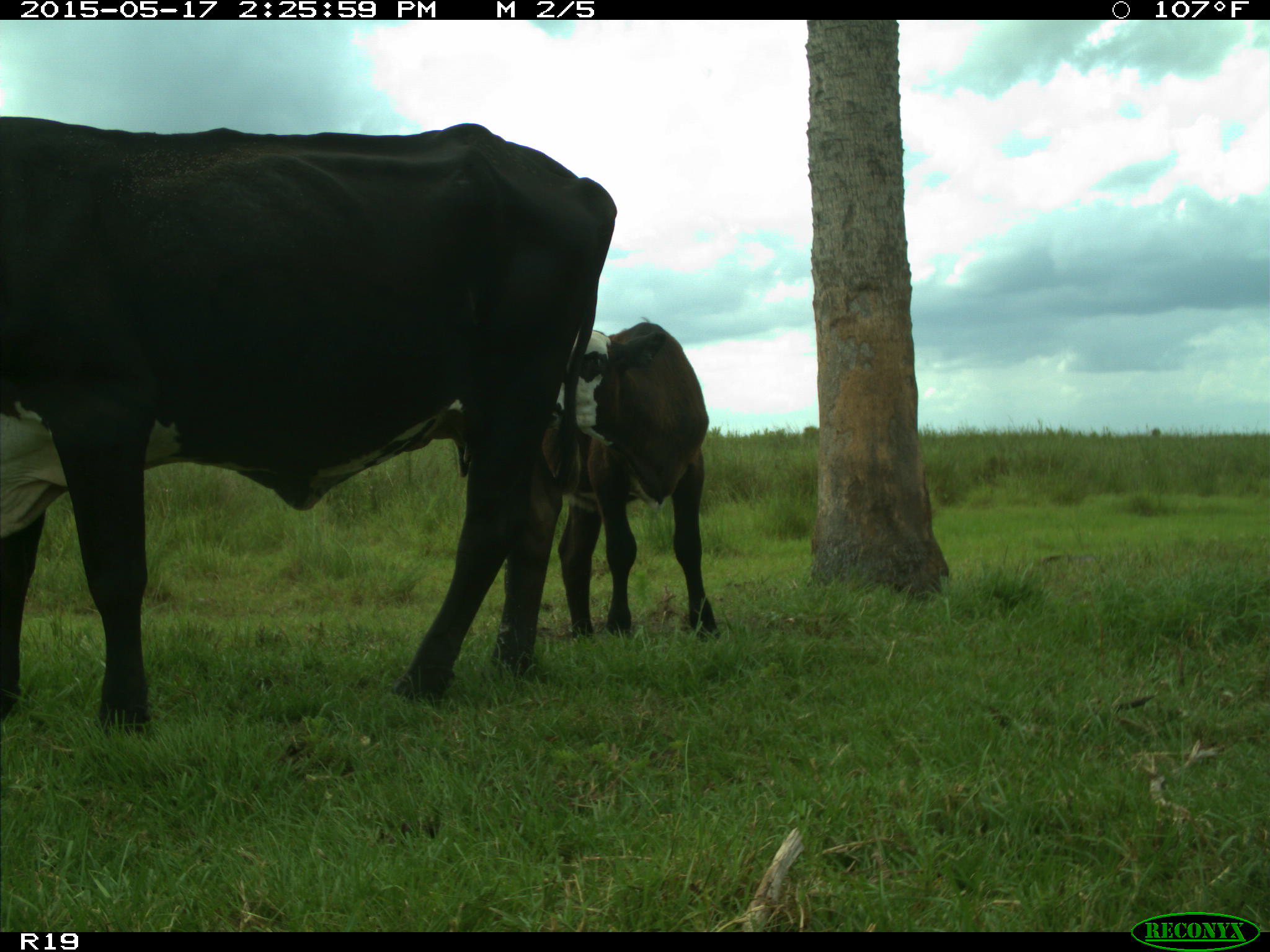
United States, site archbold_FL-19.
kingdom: Animalia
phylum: Chordata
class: Mammalia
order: Artiodactyla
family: Bovidae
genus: Bos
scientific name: Bos taurus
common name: domestic cow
Bos taurus (domestic cow).